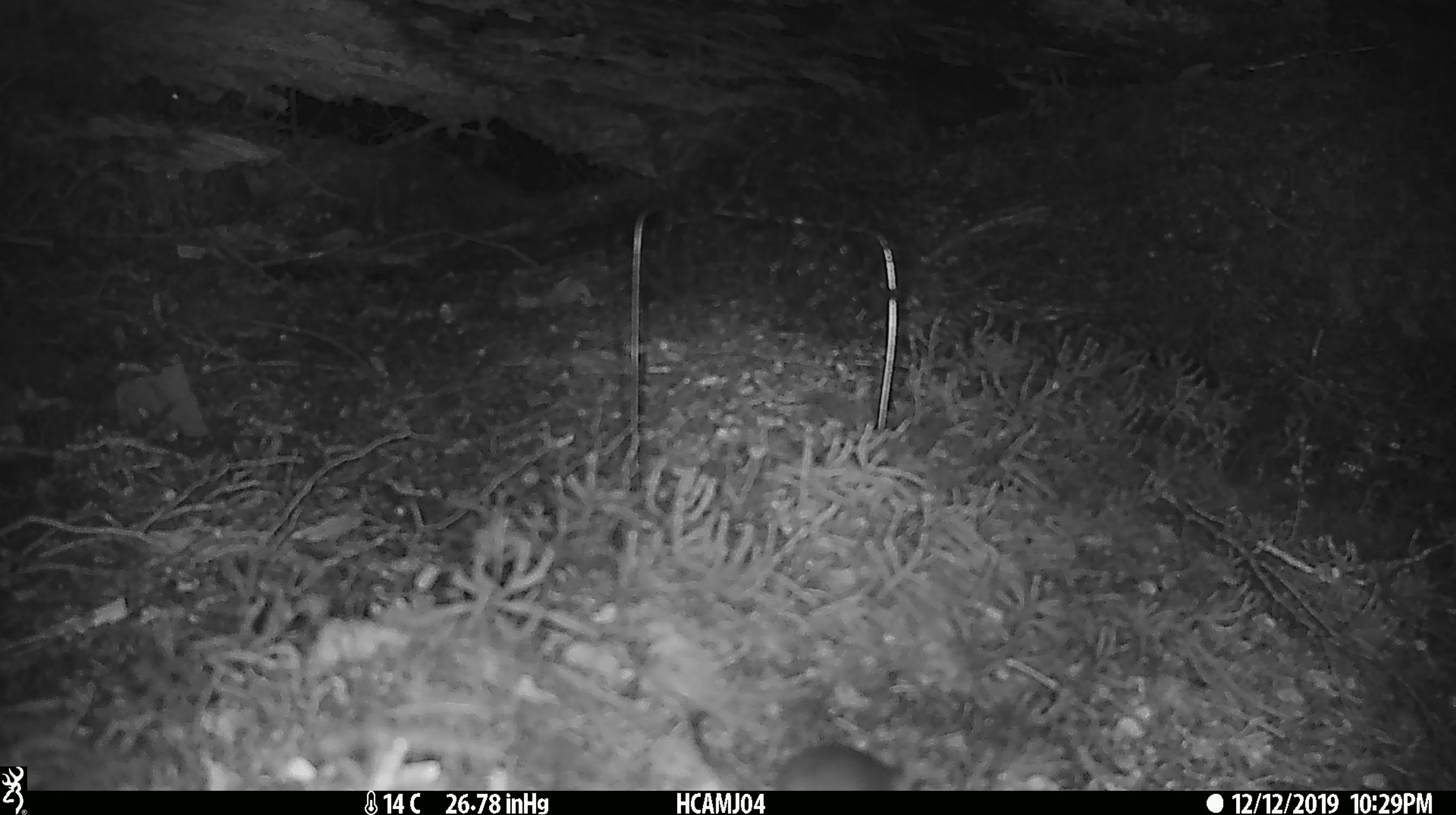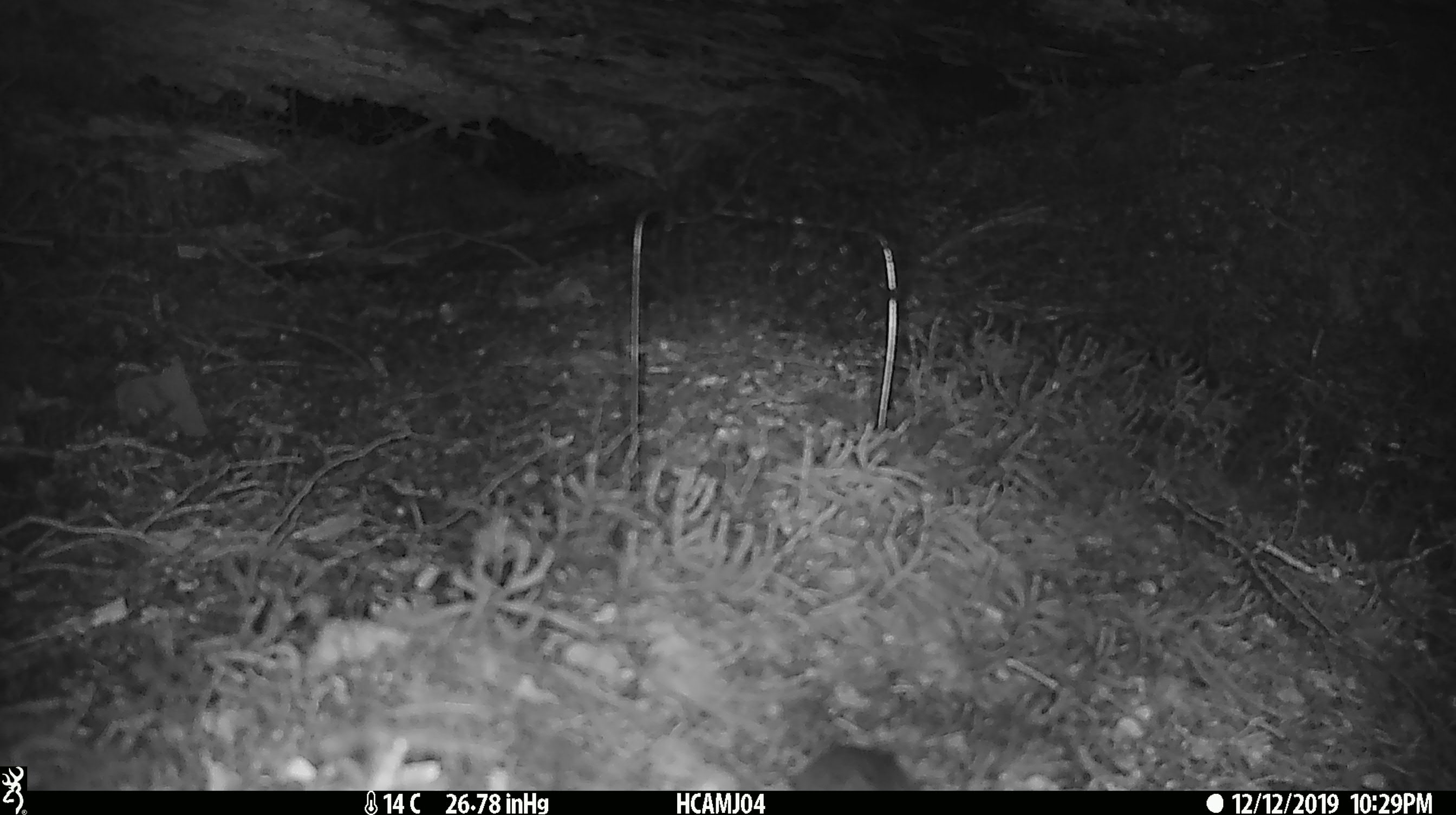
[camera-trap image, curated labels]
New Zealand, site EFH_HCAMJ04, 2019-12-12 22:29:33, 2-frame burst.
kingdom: Animalia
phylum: Chordata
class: Mammalia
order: Rodentia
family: Muridae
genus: Mus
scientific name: Mus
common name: mouse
Mouse (Mus).